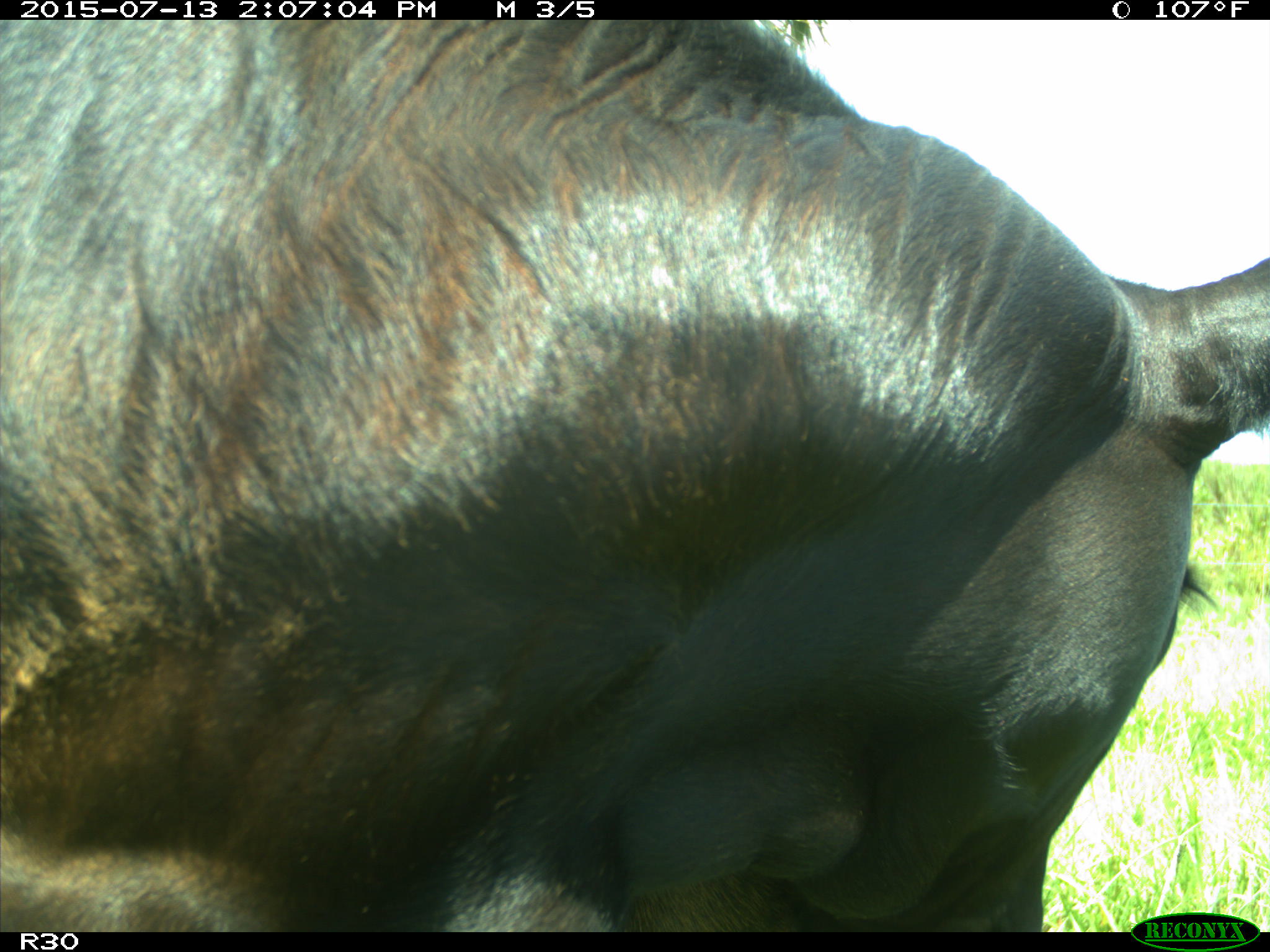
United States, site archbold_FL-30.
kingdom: Animalia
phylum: Chordata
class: Mammalia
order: Artiodactyla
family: Bovidae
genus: Bos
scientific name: Bos taurus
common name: domestic cow